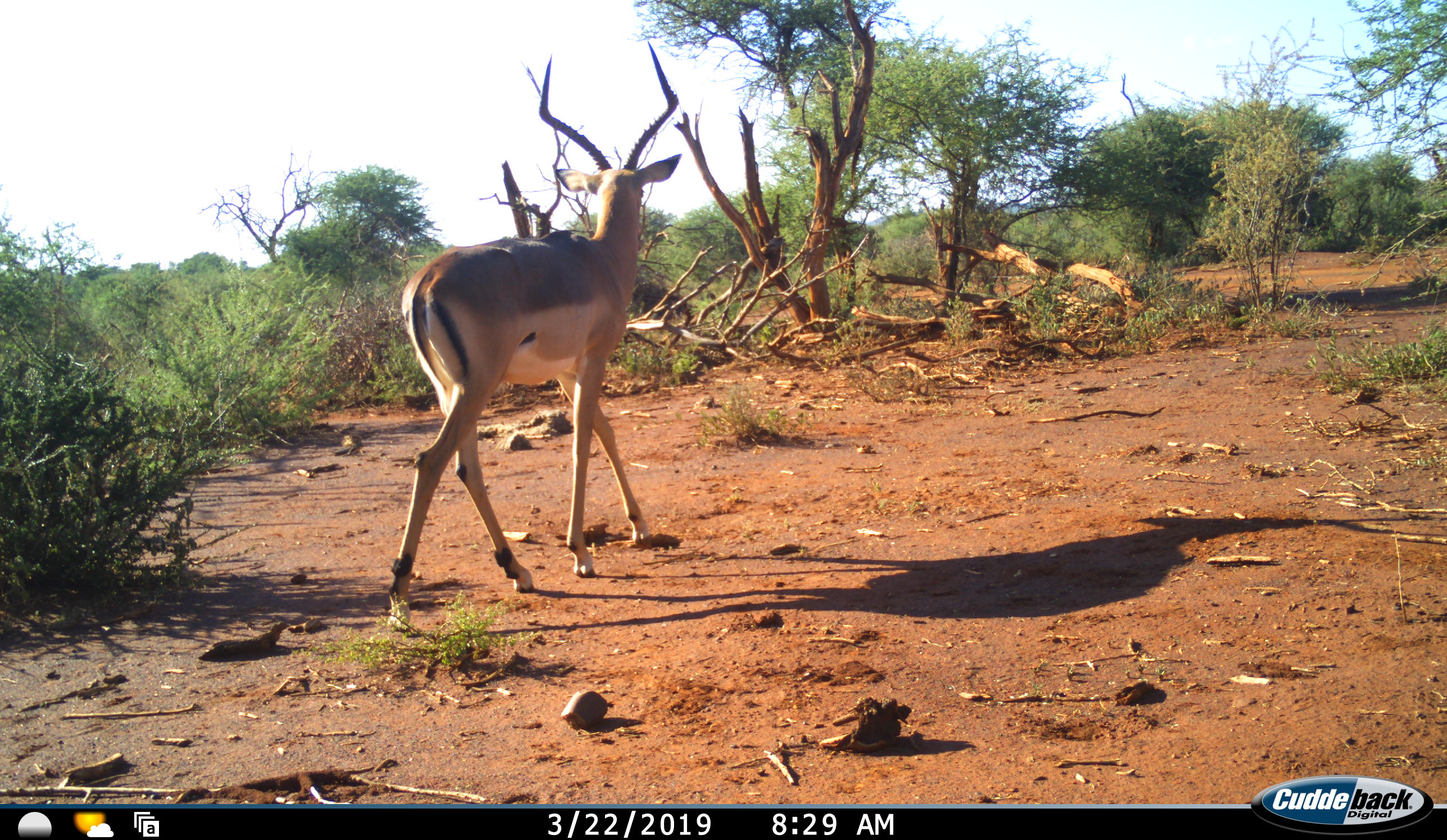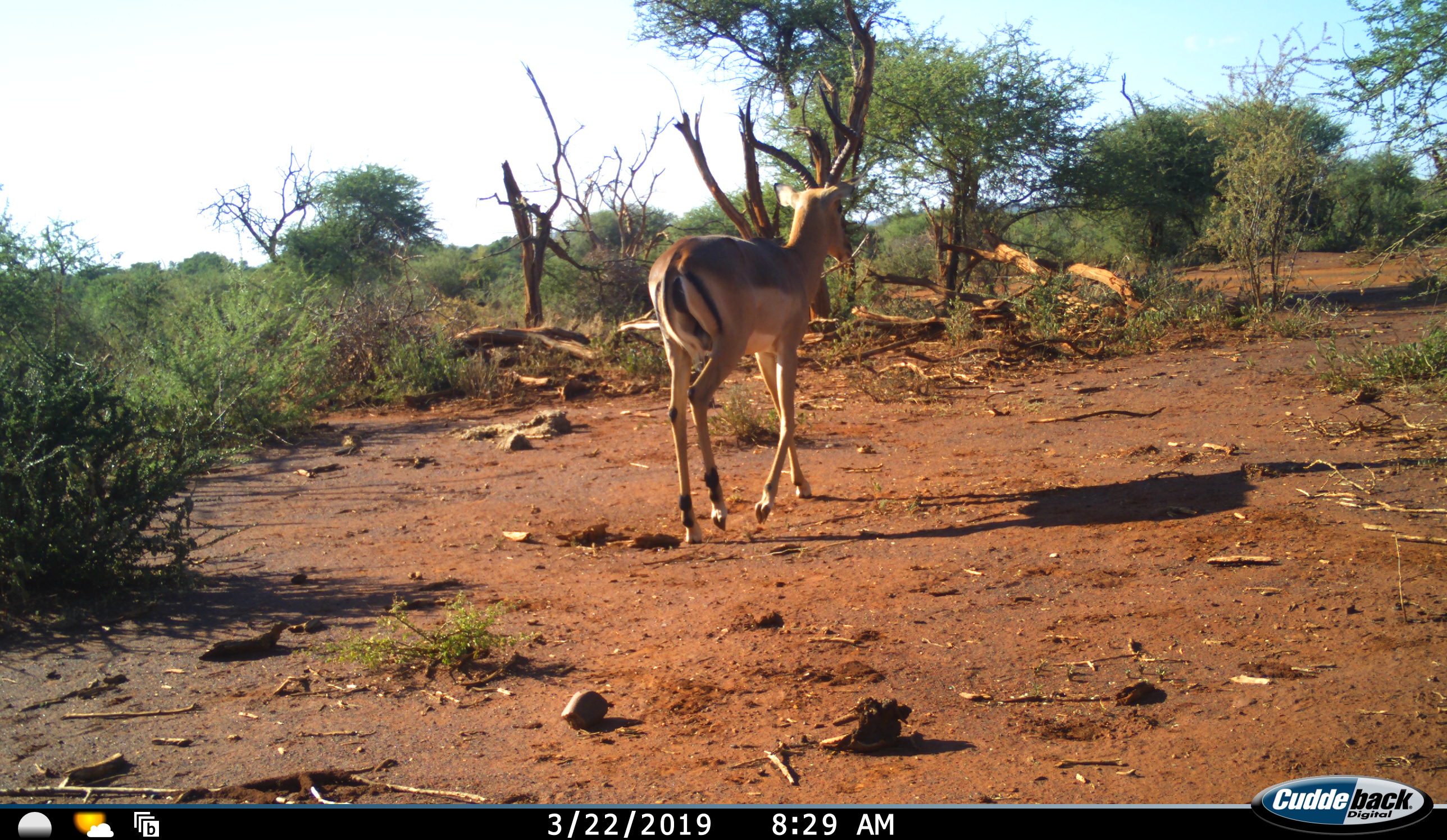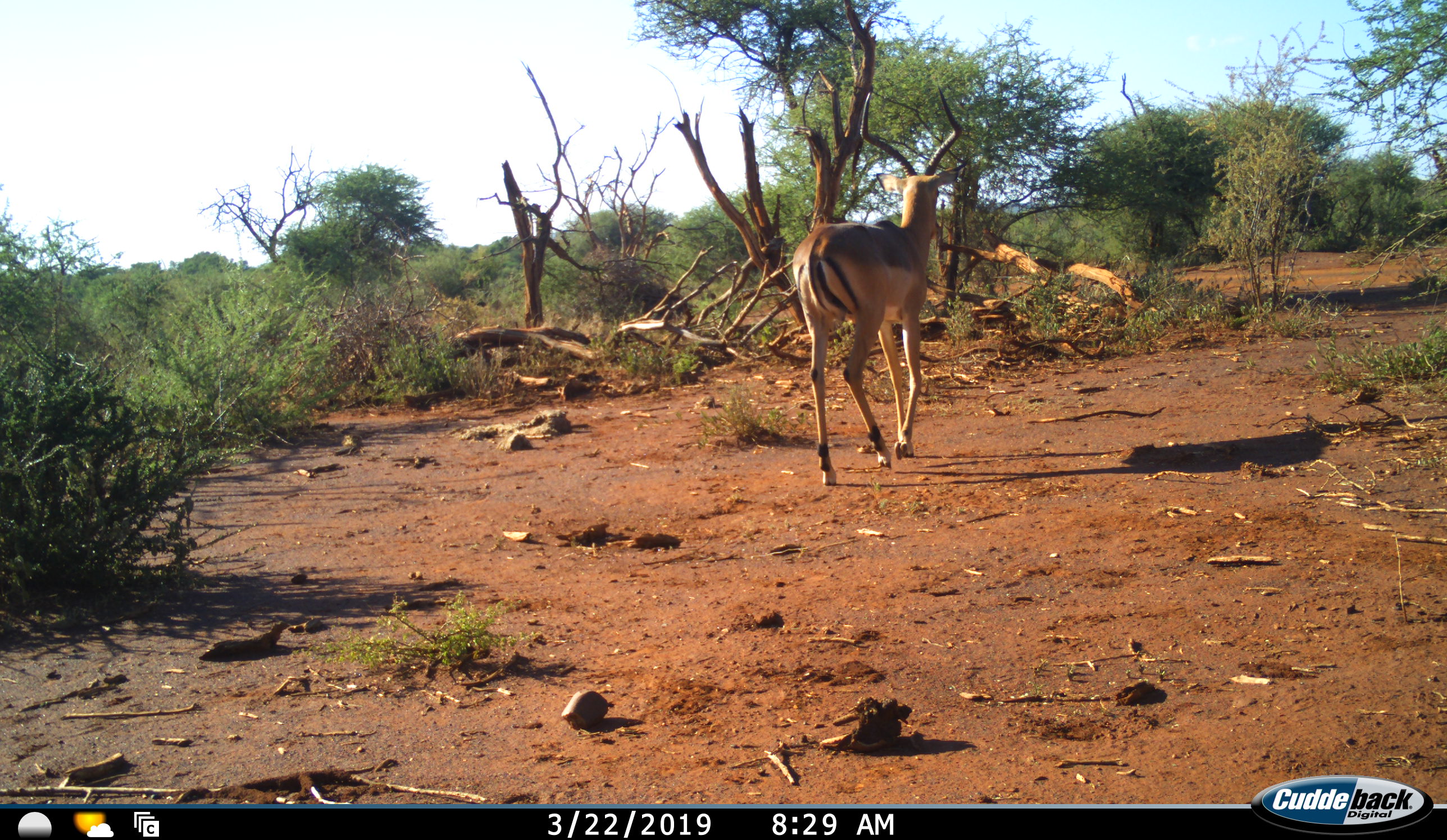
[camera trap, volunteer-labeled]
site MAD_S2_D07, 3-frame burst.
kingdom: Animalia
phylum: Chordata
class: Mammalia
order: Artiodactyla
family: Bovidae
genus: Aepyceros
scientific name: Aepyceros melampus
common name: impala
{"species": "impala (Aepyceros melampus)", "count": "1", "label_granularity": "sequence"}